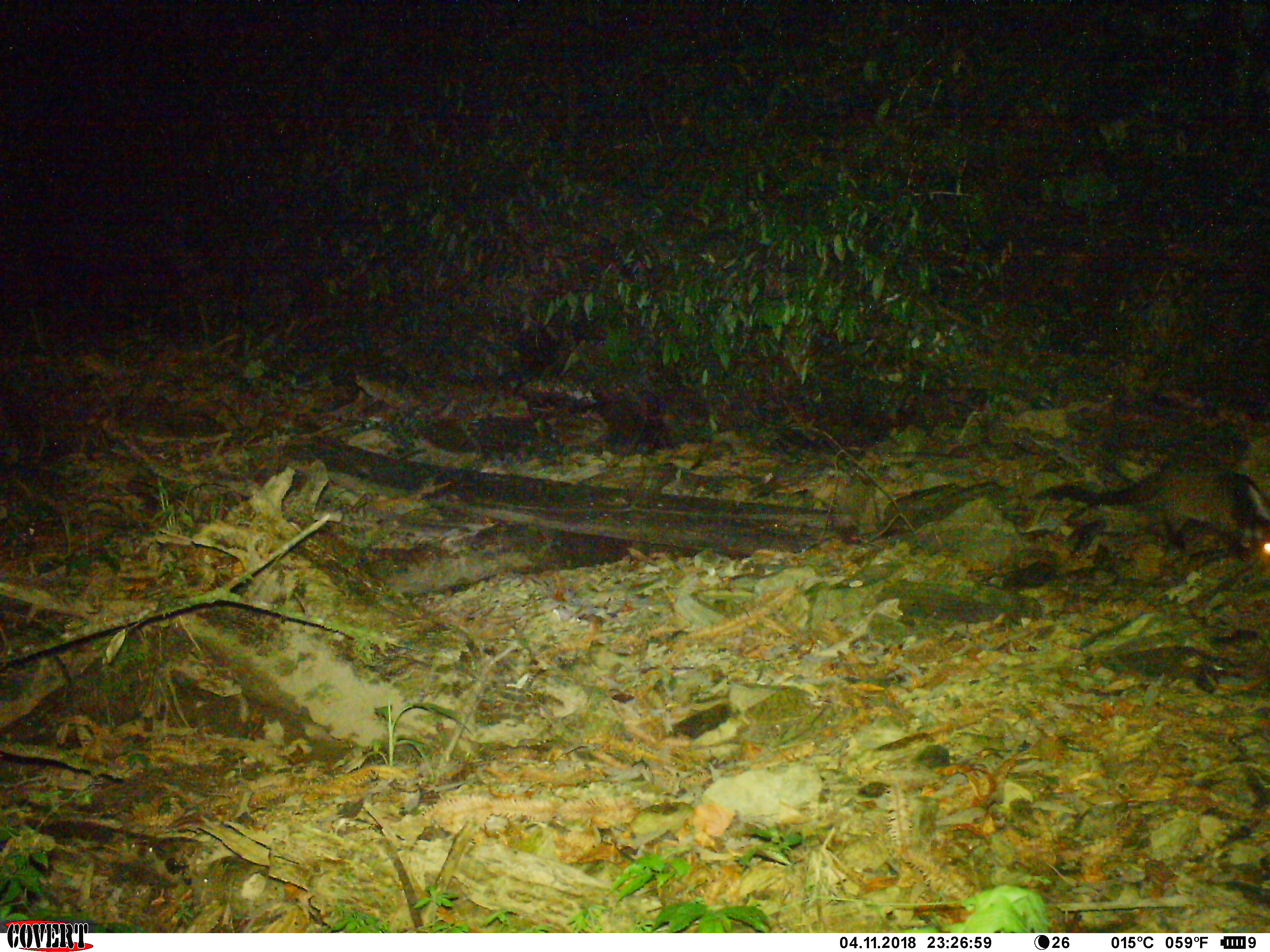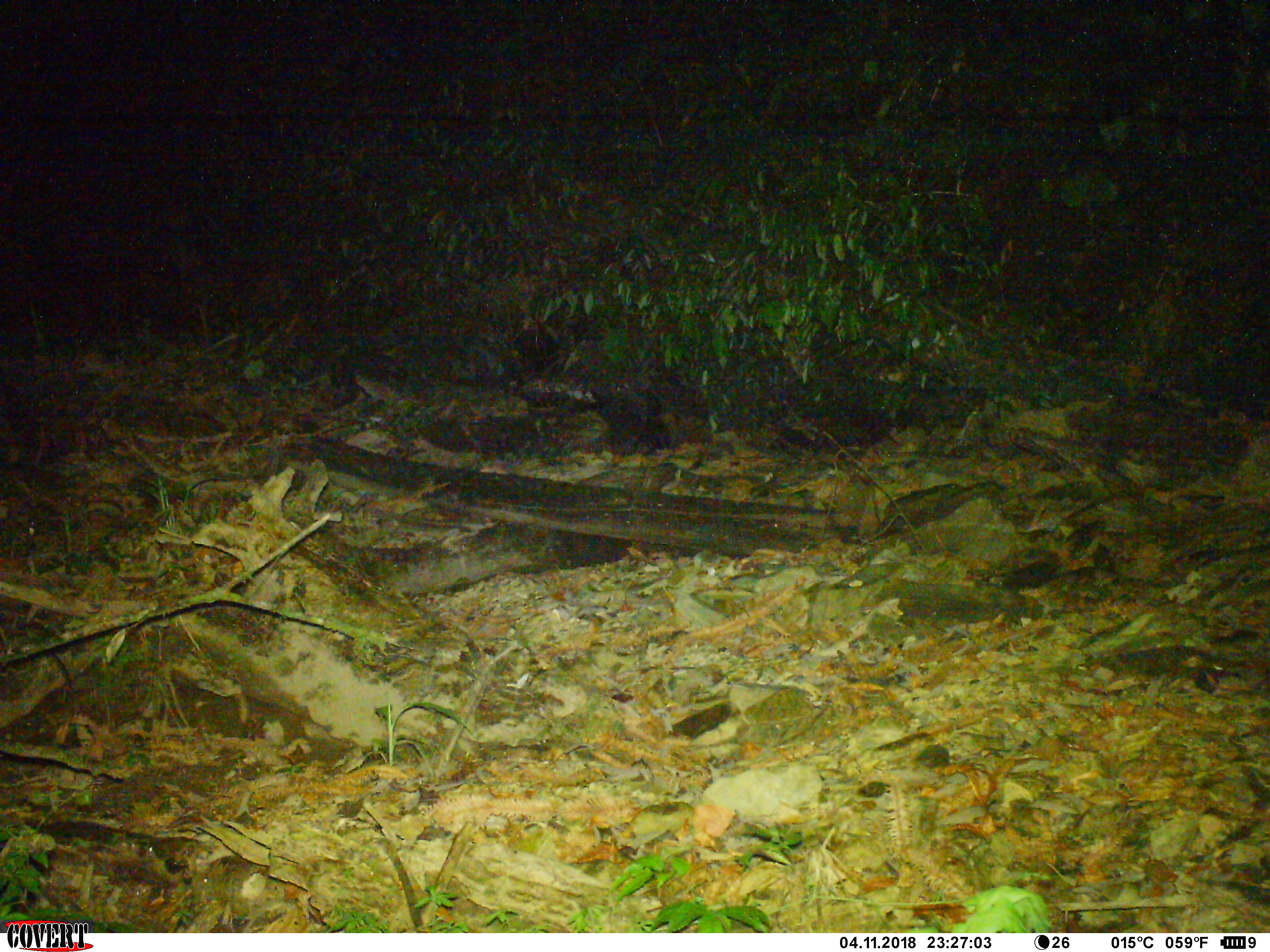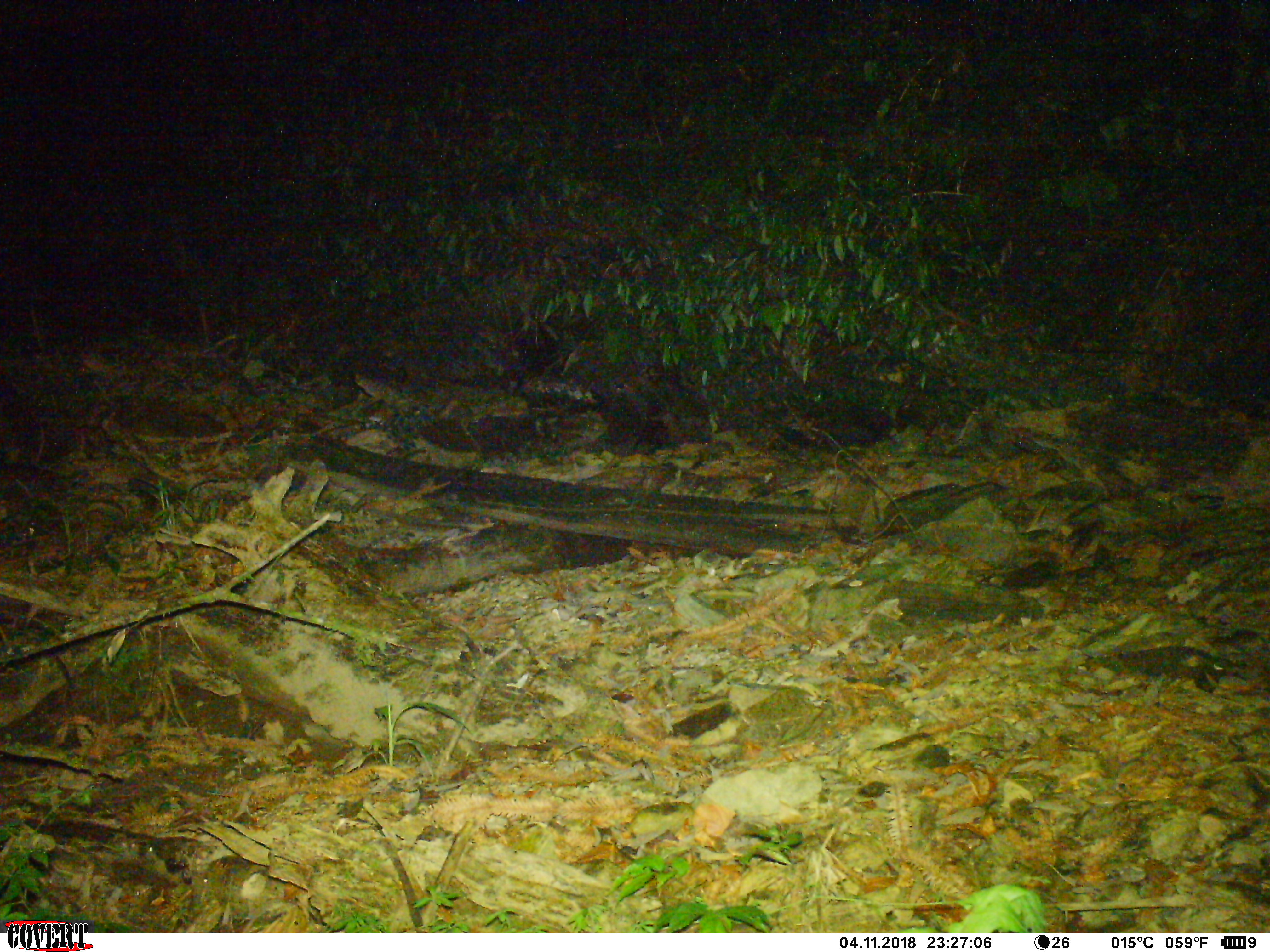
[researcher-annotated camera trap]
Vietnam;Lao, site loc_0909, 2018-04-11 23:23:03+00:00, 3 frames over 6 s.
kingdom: Animalia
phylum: Chordata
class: Mammalia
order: Carnivora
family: Viverridae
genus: Paguma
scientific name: Paguma larvata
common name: masked palm civet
Masked palm civet (Paguma larvata). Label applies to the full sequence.